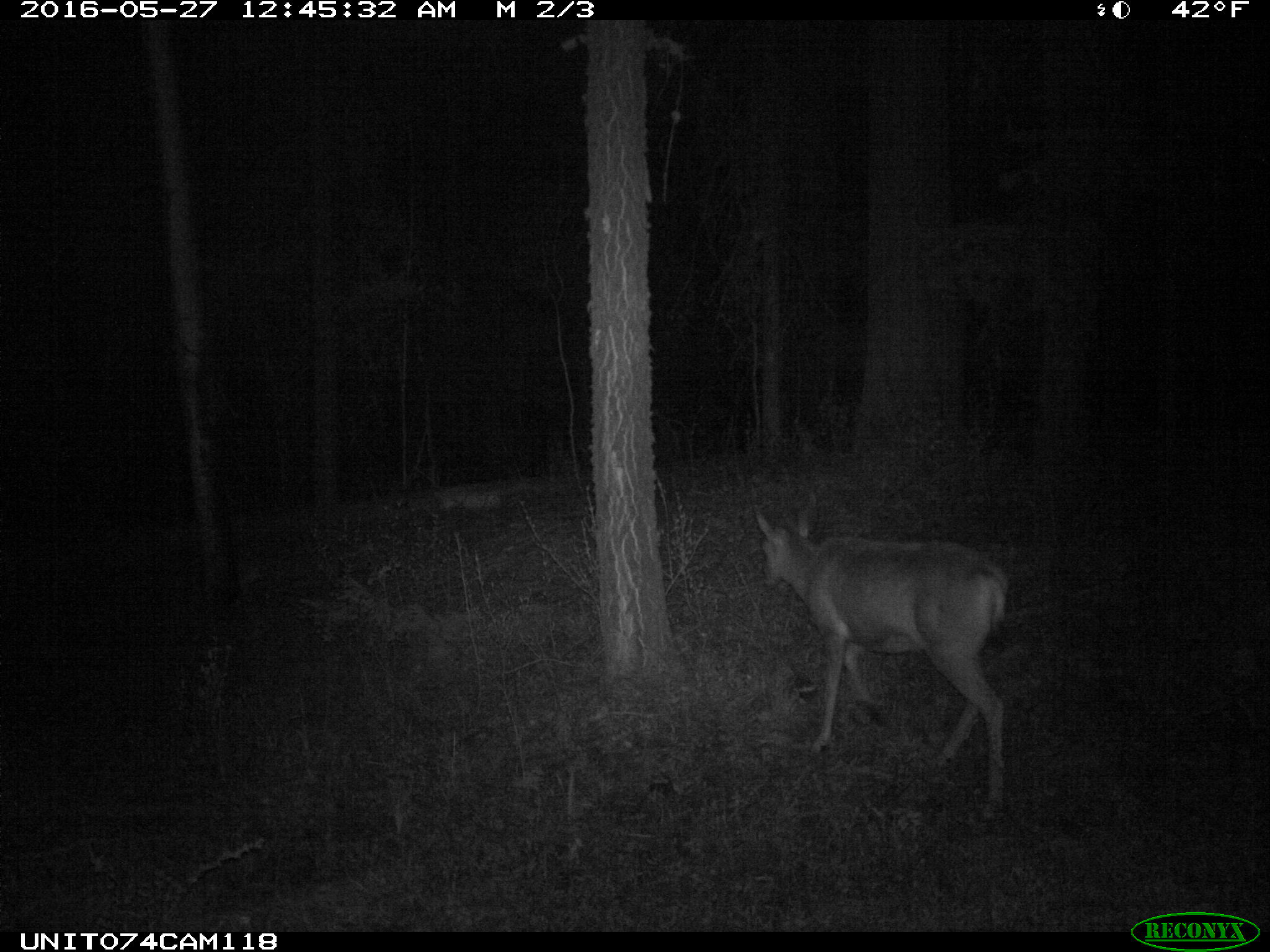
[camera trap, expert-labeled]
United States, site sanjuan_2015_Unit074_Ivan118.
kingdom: Animalia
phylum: Chordata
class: Mammalia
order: Artiodactyla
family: Cervidae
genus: Odocoileus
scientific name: Odocoileus hemionus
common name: mule deer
Odocoileus hemionus (mule deer).